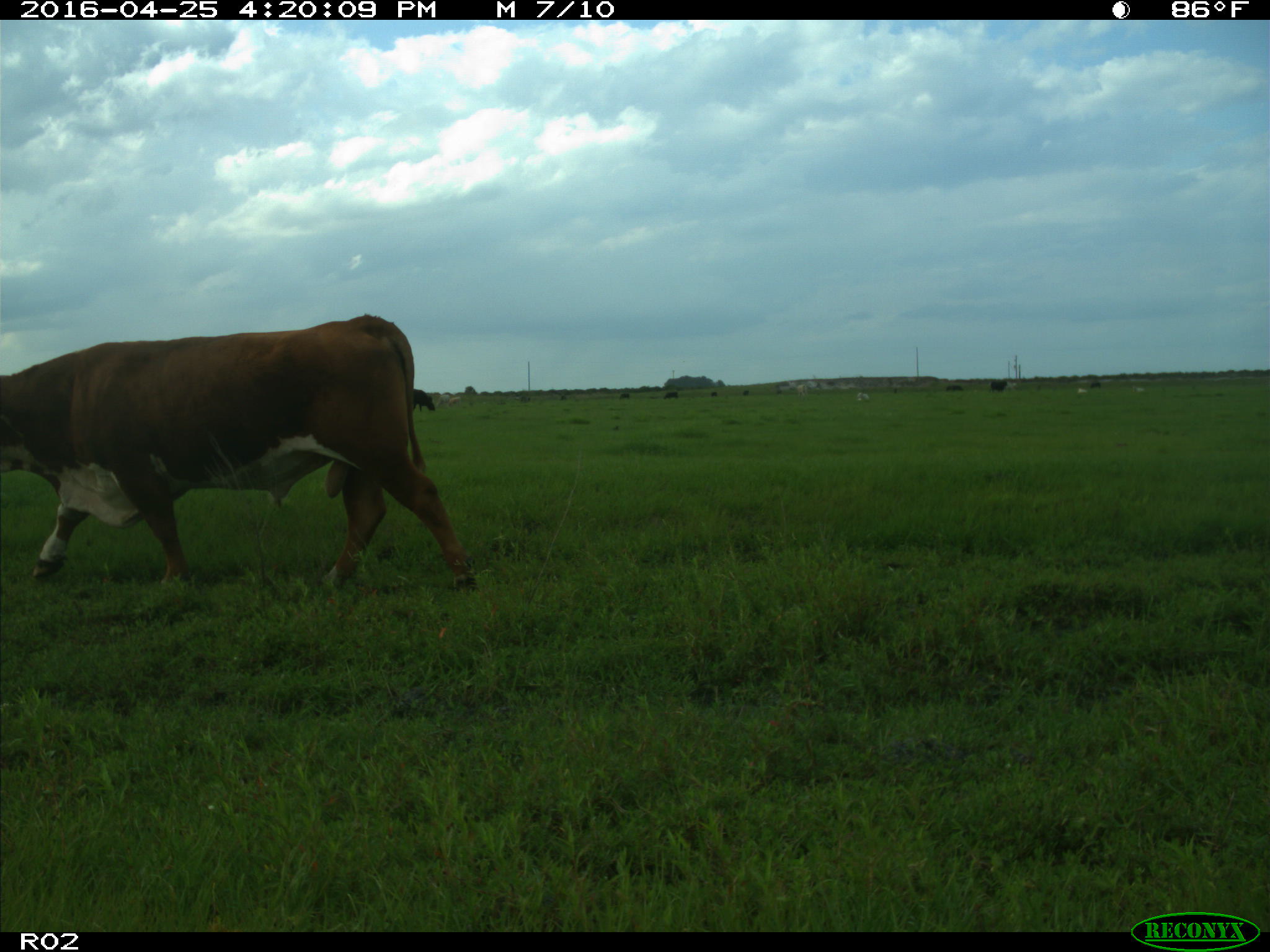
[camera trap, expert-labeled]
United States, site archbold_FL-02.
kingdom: Animalia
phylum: Chordata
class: Mammalia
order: Artiodactyla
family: Bovidae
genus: Bos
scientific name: Bos taurus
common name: domestic cow